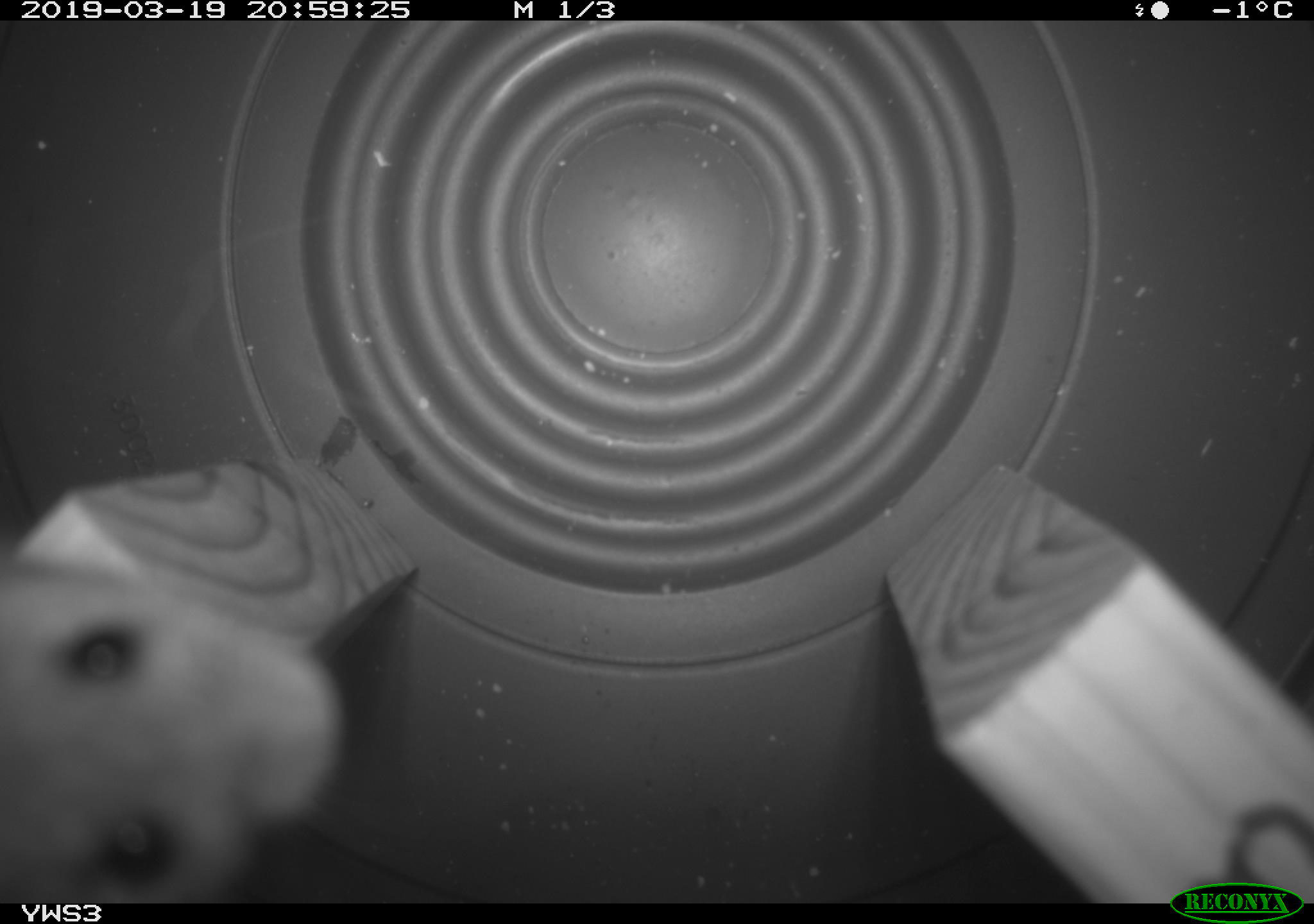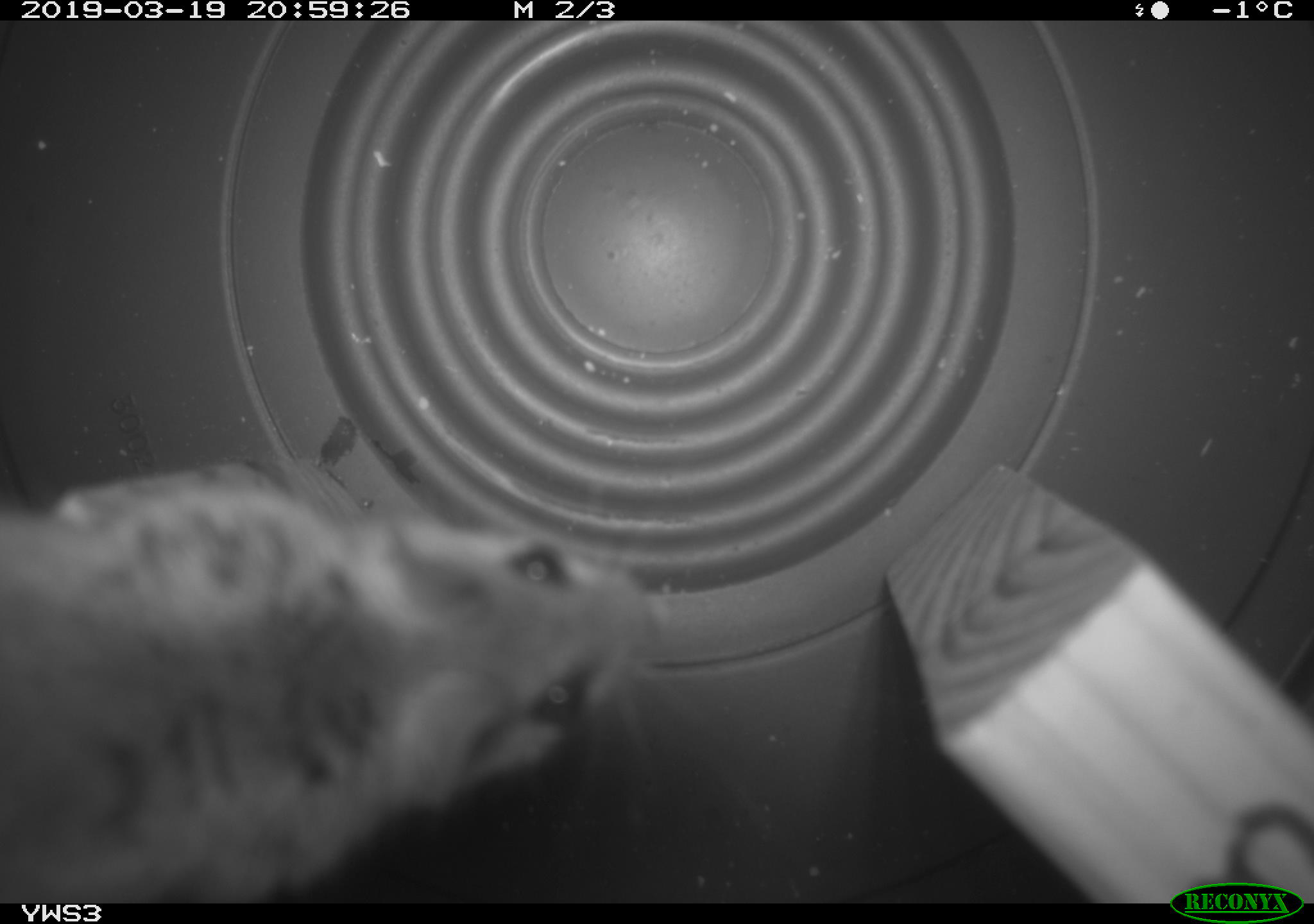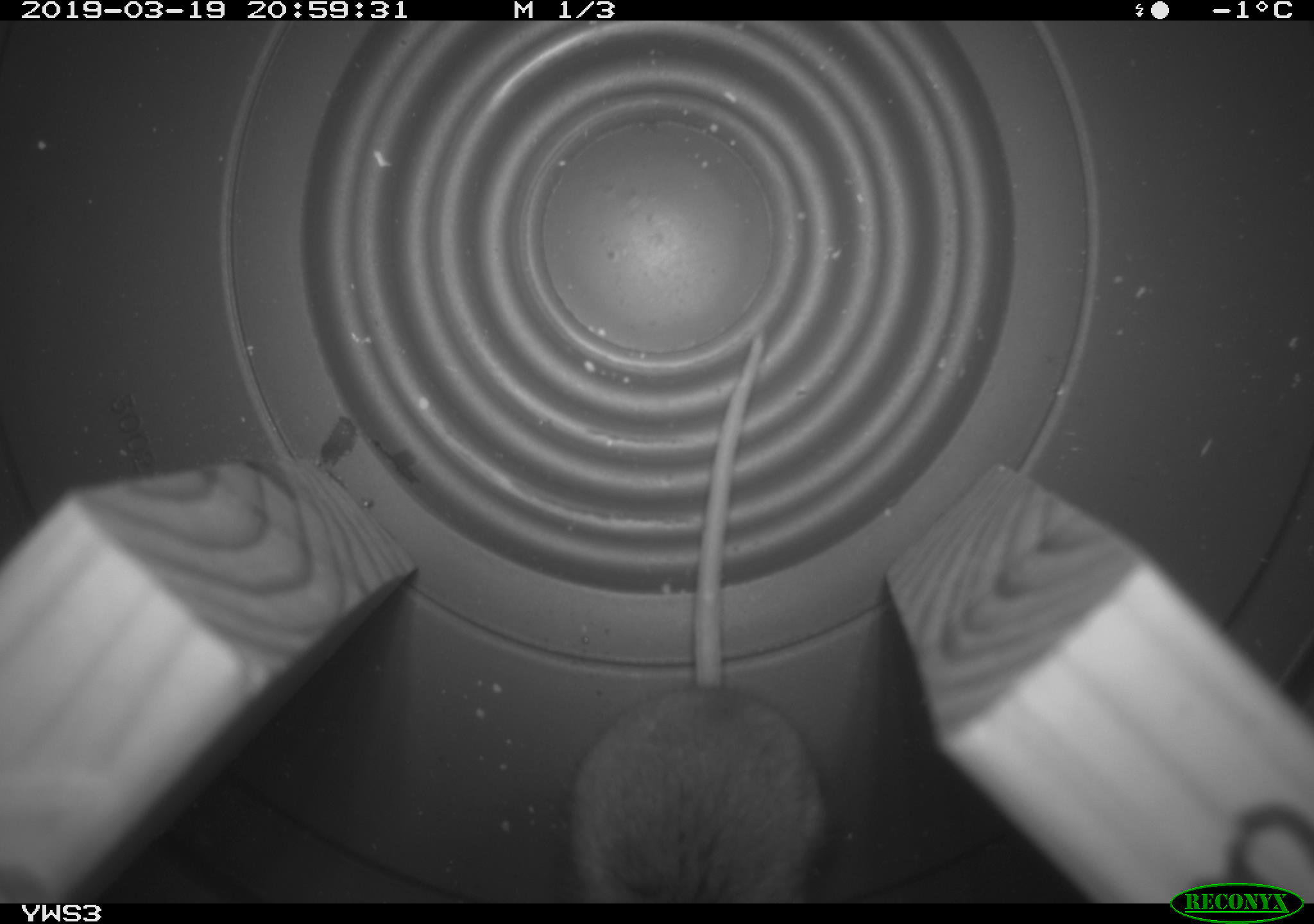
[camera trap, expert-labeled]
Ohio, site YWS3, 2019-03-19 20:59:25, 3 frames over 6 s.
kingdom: Animalia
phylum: Chordata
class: Mammalia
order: Rodentia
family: Cricetidae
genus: Peromyscus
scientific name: Peromyscus leucopus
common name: white-footed mouse